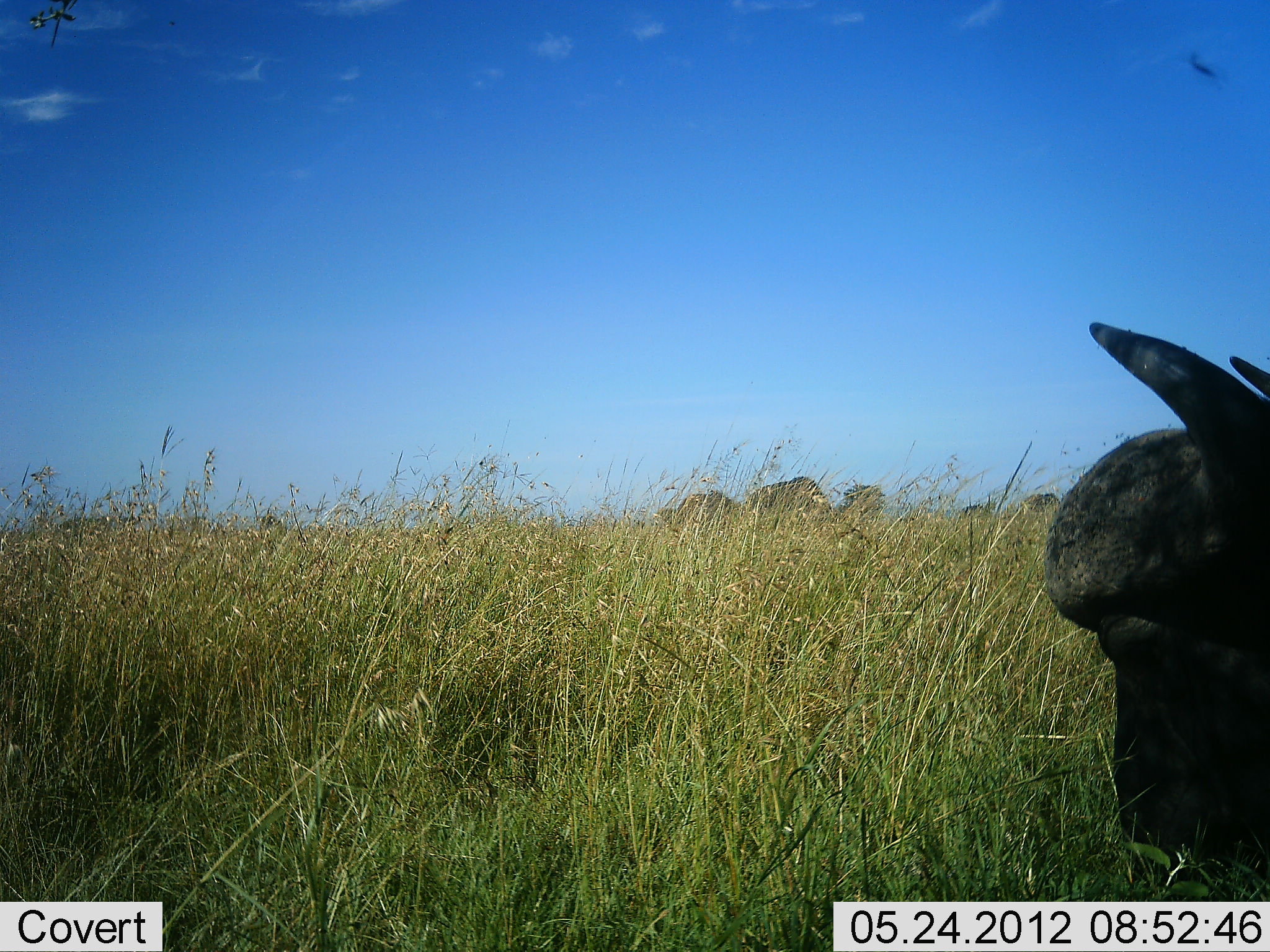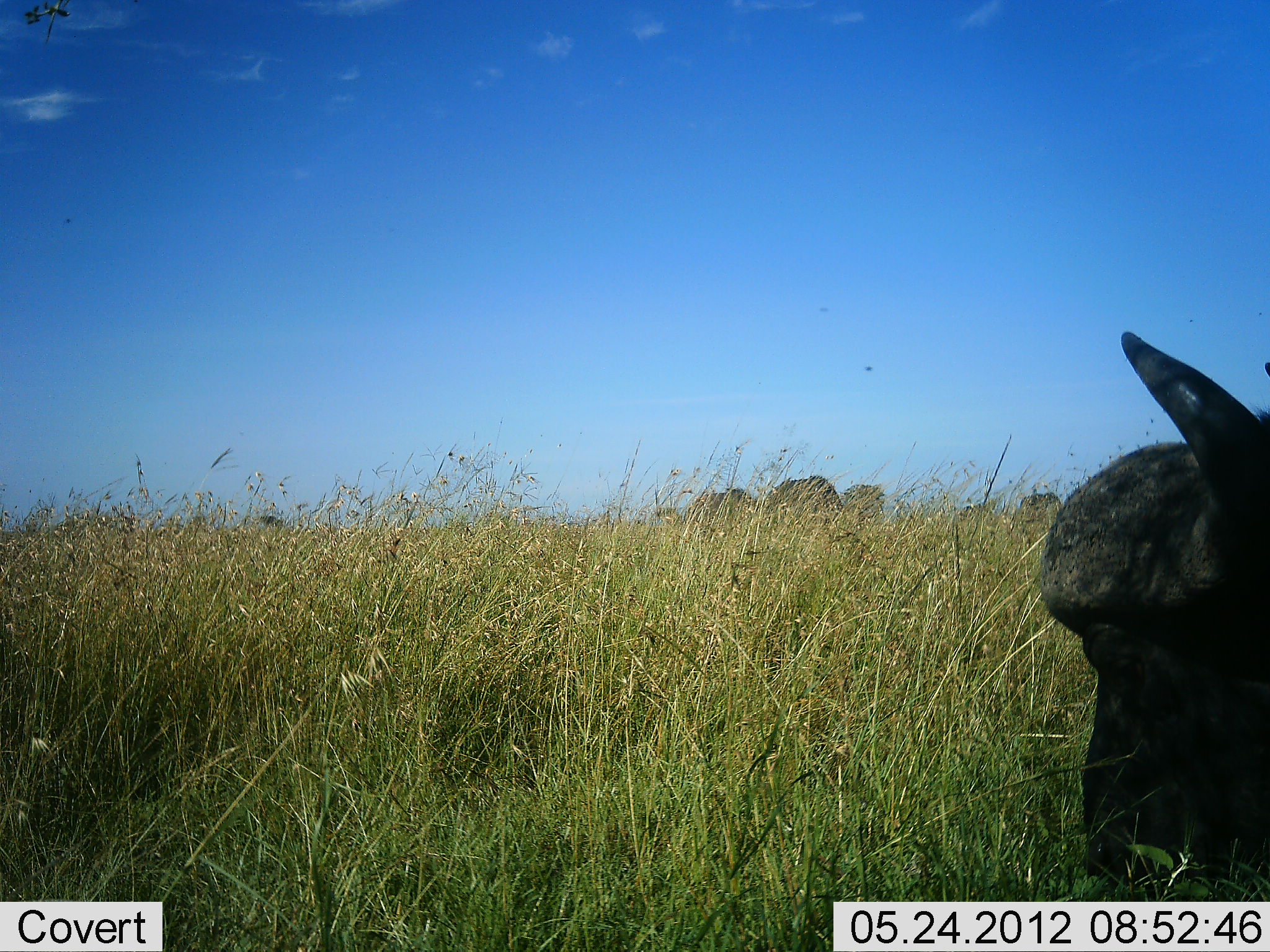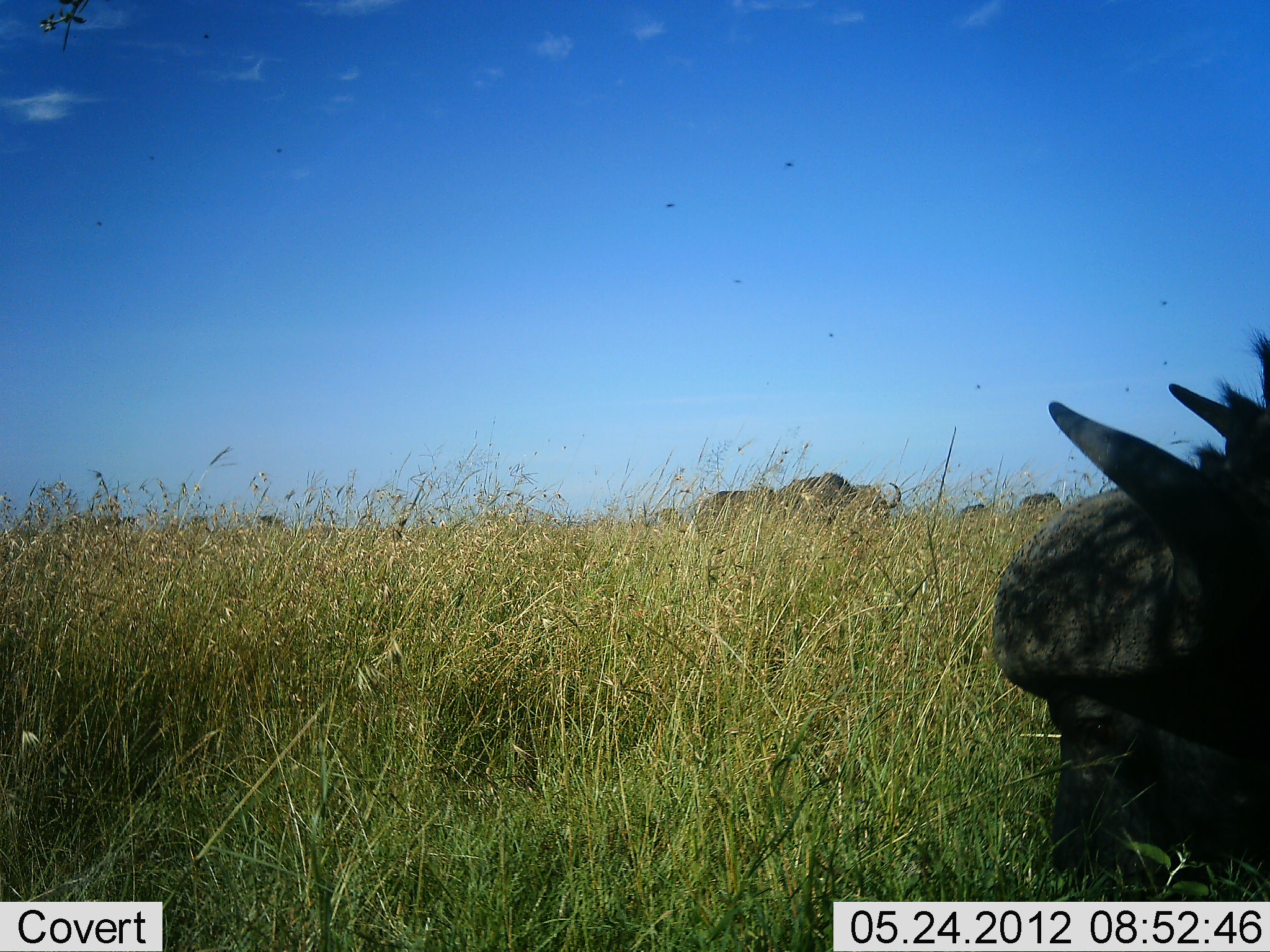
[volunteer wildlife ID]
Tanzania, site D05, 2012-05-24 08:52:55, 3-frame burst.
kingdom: Animalia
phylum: Chordata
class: Mammalia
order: Artiodactyla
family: Bovidae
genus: Syncerus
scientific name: Syncerus caffer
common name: cape buffalo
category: buffalo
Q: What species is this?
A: Buffalo (cape buffalo) (Syncerus caffer).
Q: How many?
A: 5.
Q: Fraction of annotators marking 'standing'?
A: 17%.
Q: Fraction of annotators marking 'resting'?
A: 0%.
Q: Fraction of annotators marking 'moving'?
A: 17%.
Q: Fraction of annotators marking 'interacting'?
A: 0%.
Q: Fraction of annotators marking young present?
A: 0%.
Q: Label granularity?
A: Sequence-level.